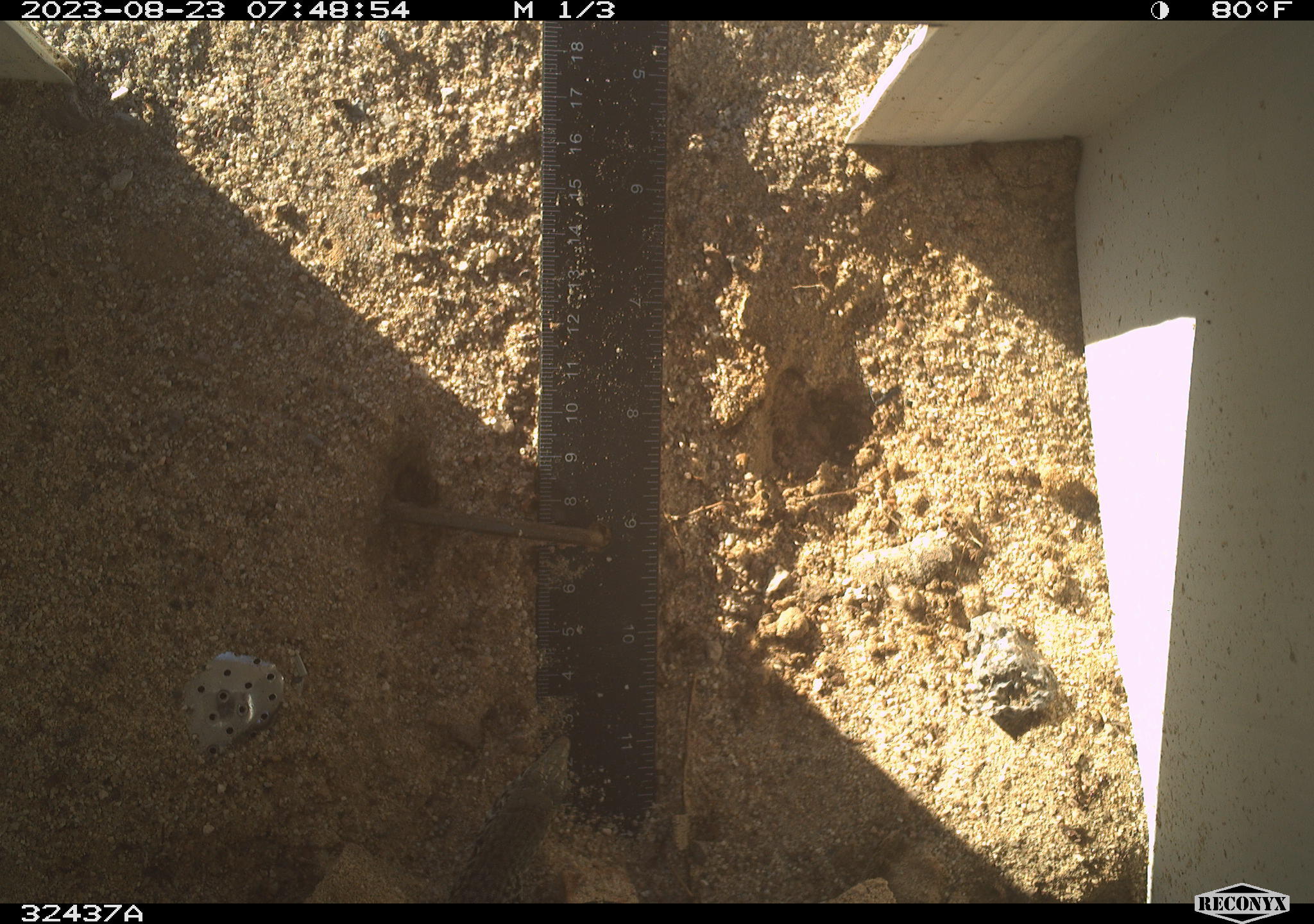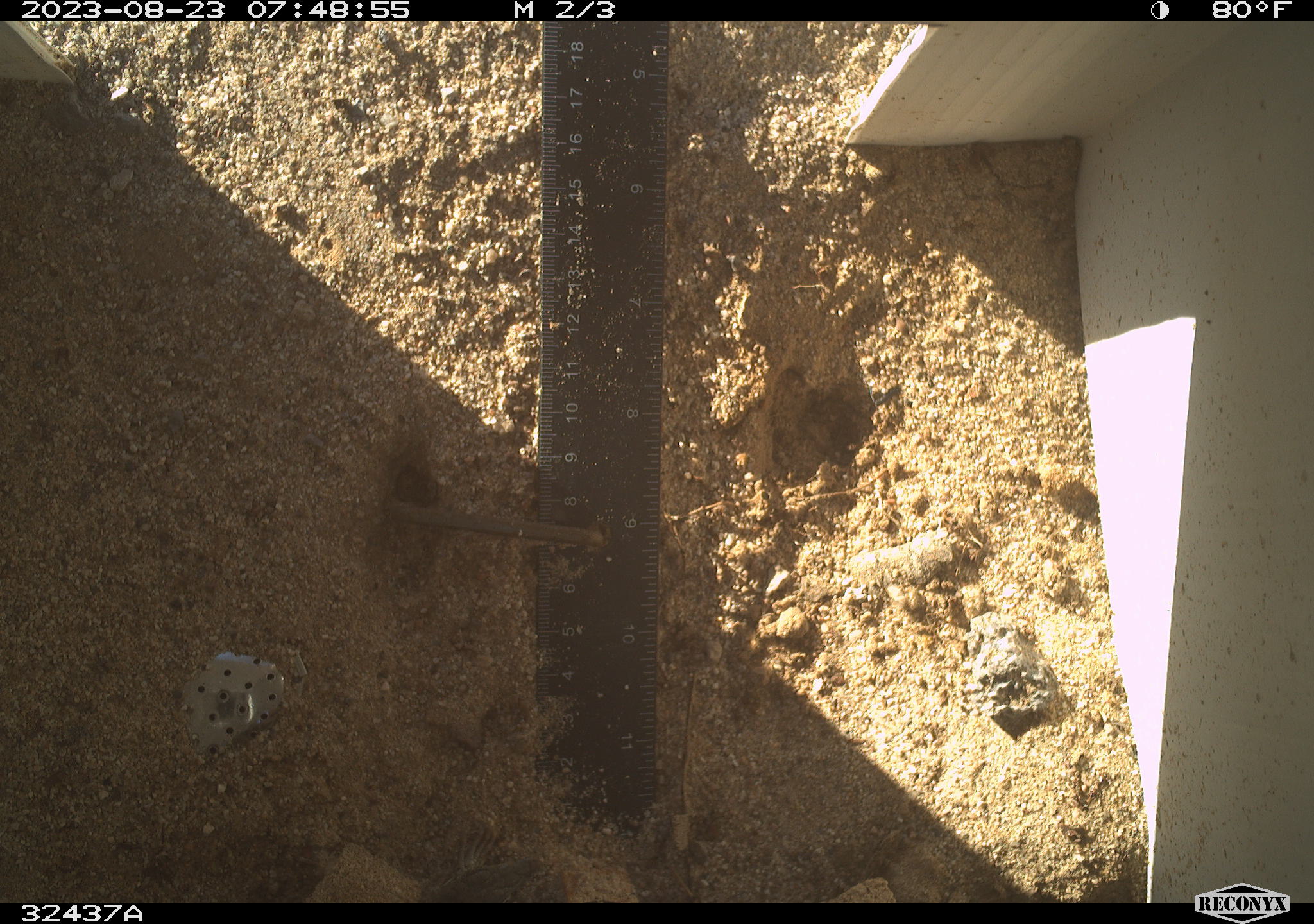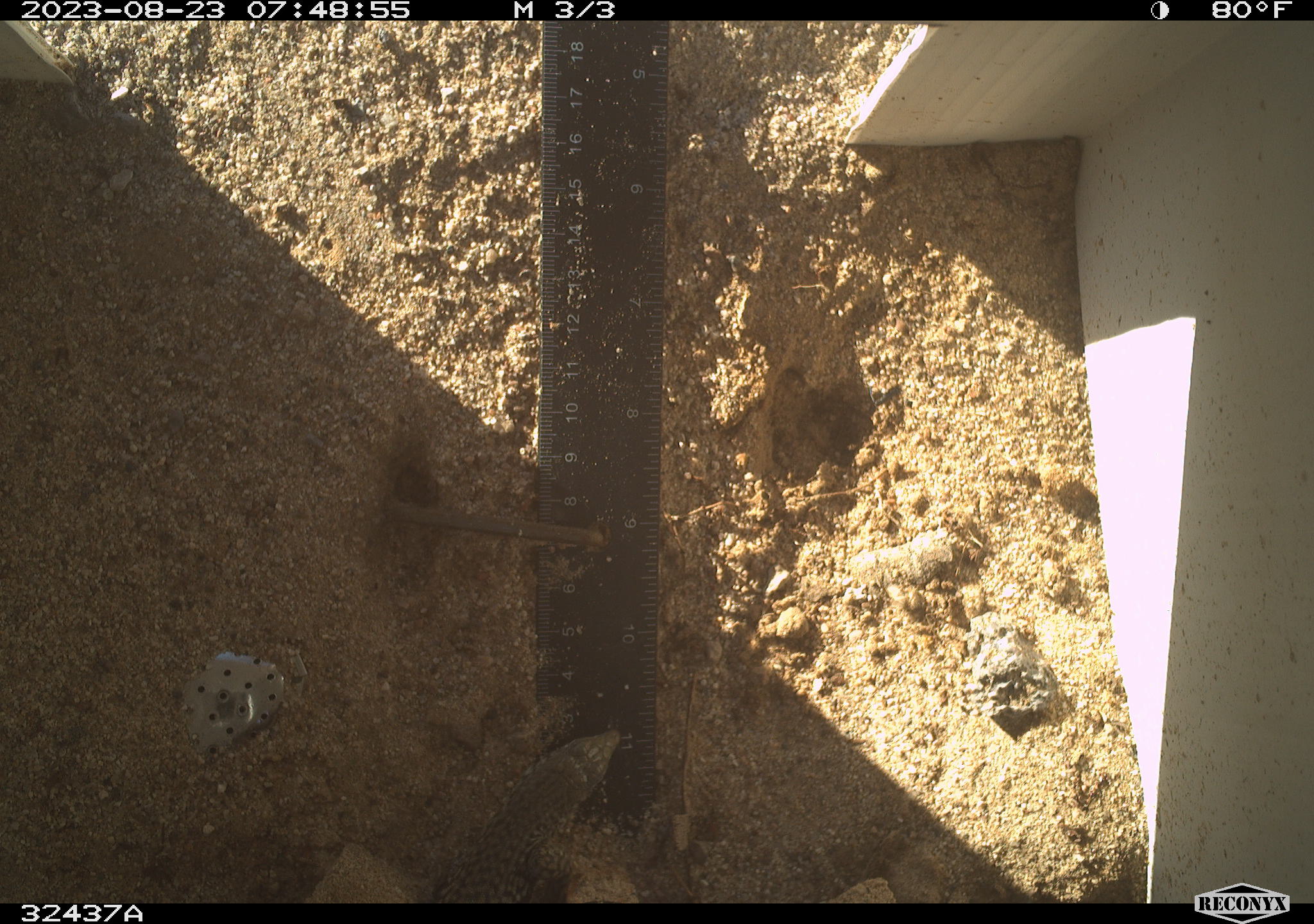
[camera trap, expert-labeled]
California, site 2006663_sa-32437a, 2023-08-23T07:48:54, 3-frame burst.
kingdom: Animalia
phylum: Chordata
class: Reptilia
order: Squamata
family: Teiidae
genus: Aspidoscelis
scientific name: Aspidoscelis tigris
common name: western whiptail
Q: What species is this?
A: Western whiptail (Aspidoscelis tigris).